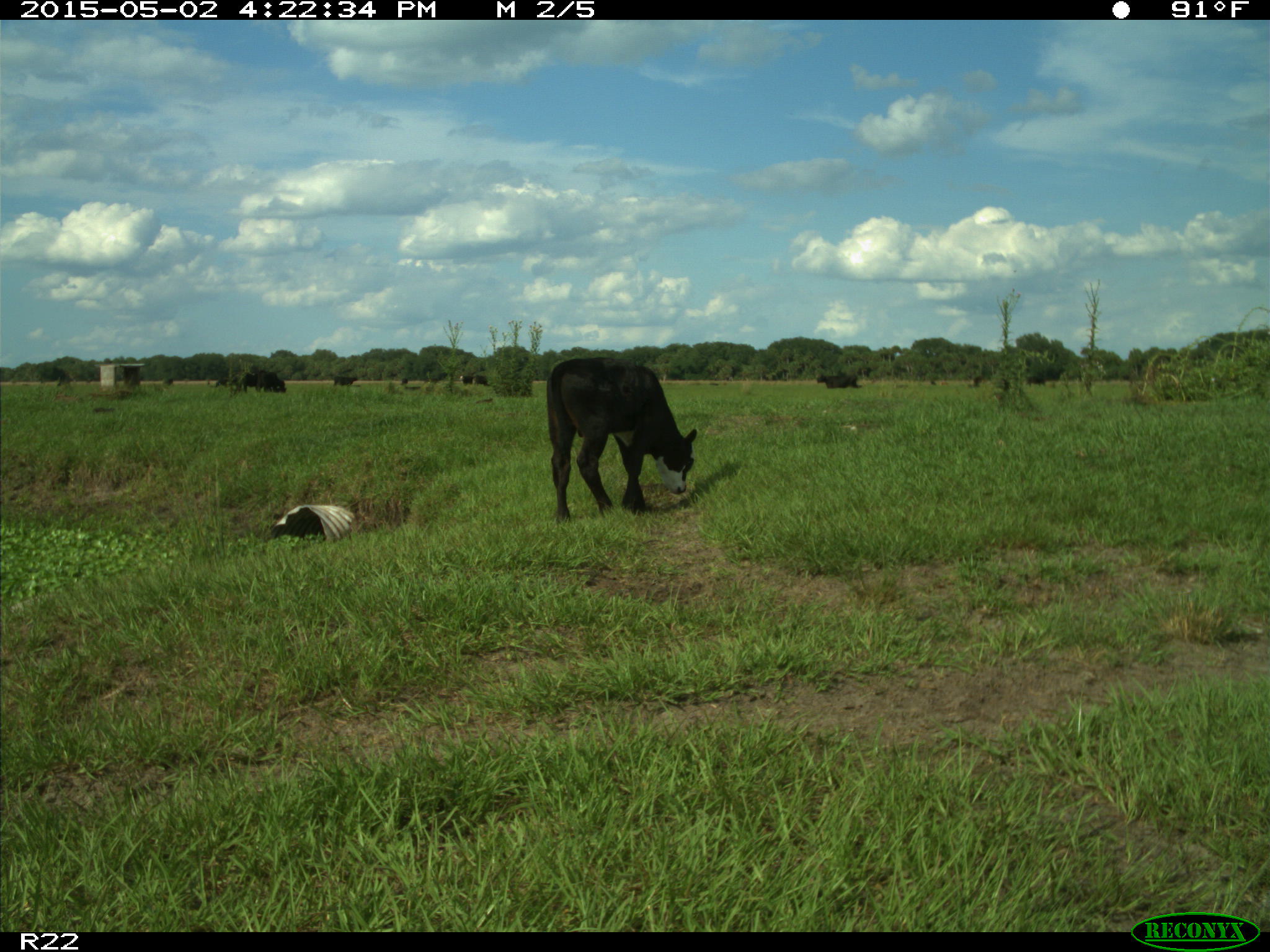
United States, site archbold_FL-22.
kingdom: Animalia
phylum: Chordata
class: Mammalia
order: Artiodactyla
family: Bovidae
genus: Bos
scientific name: Bos taurus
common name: domestic cow